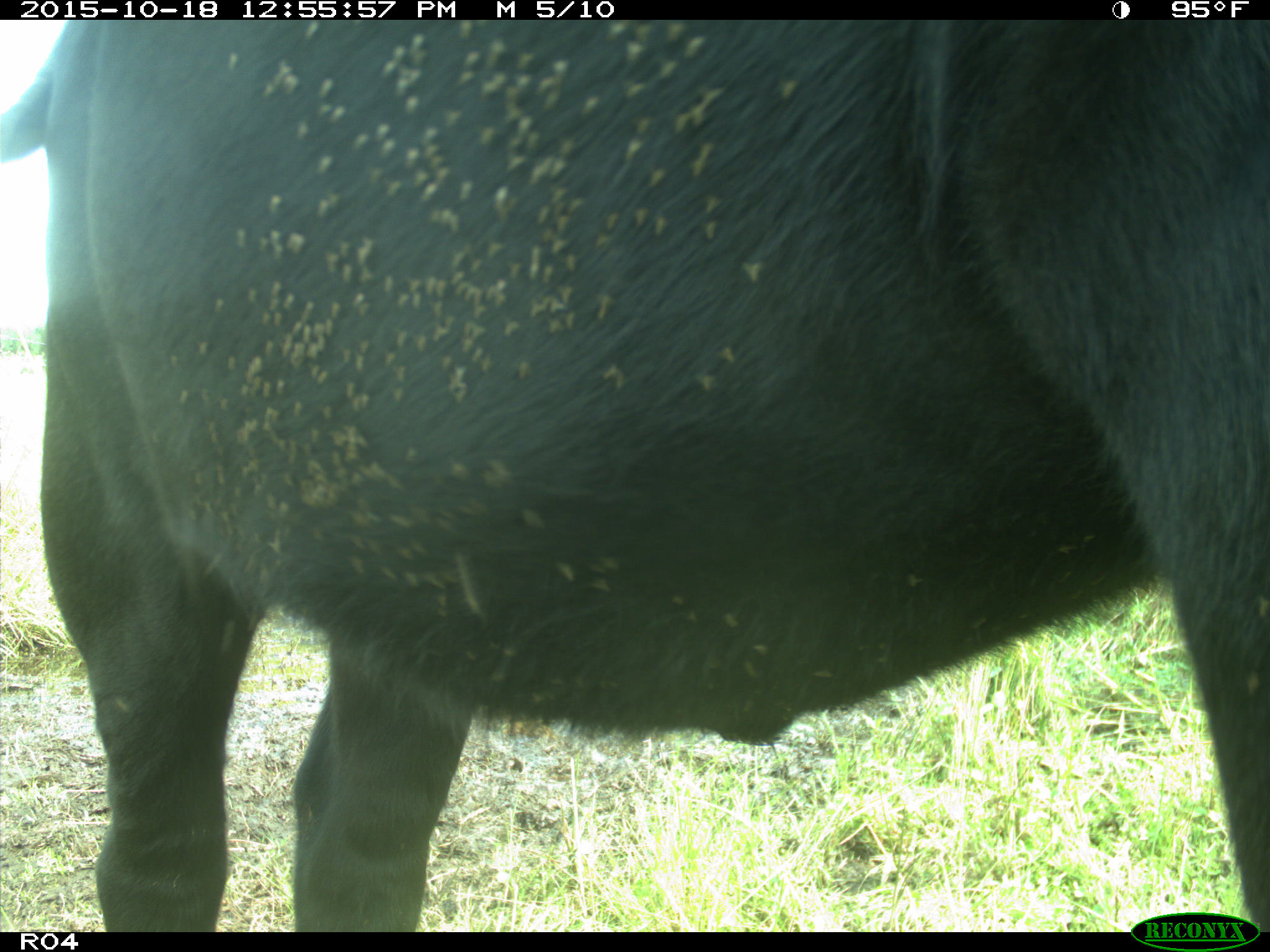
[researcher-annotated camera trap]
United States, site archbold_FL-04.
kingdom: Animalia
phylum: Chordata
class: Mammalia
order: Artiodactyla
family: Bovidae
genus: Bos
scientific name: Bos taurus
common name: domestic cow